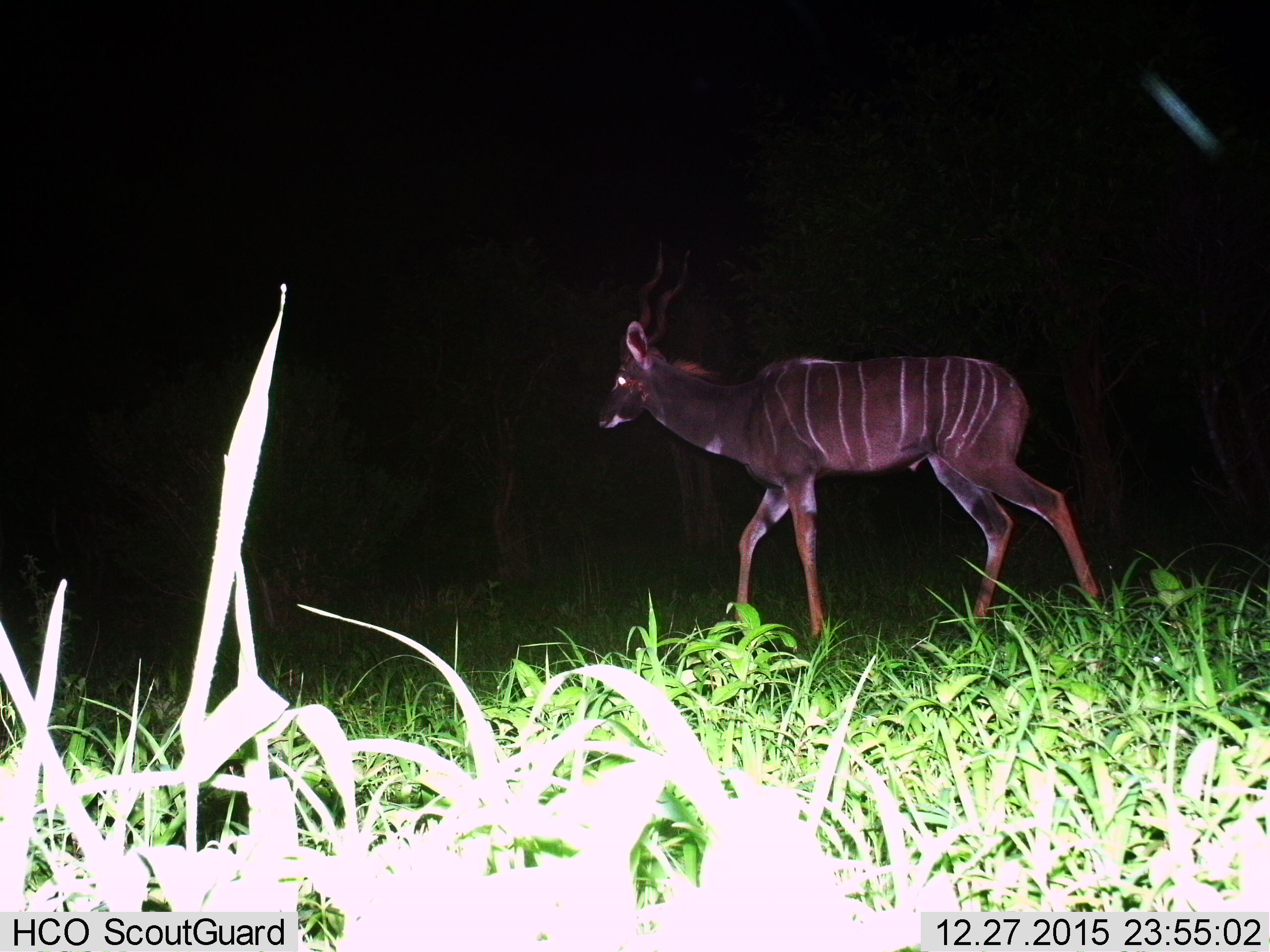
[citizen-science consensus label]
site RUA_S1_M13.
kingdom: Animalia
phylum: Chordata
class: Mammalia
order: Artiodactyla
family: Bovidae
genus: Tragelaphus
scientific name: Tragelaphus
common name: kudu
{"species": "kudu (Tragelaphus)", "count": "1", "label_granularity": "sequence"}